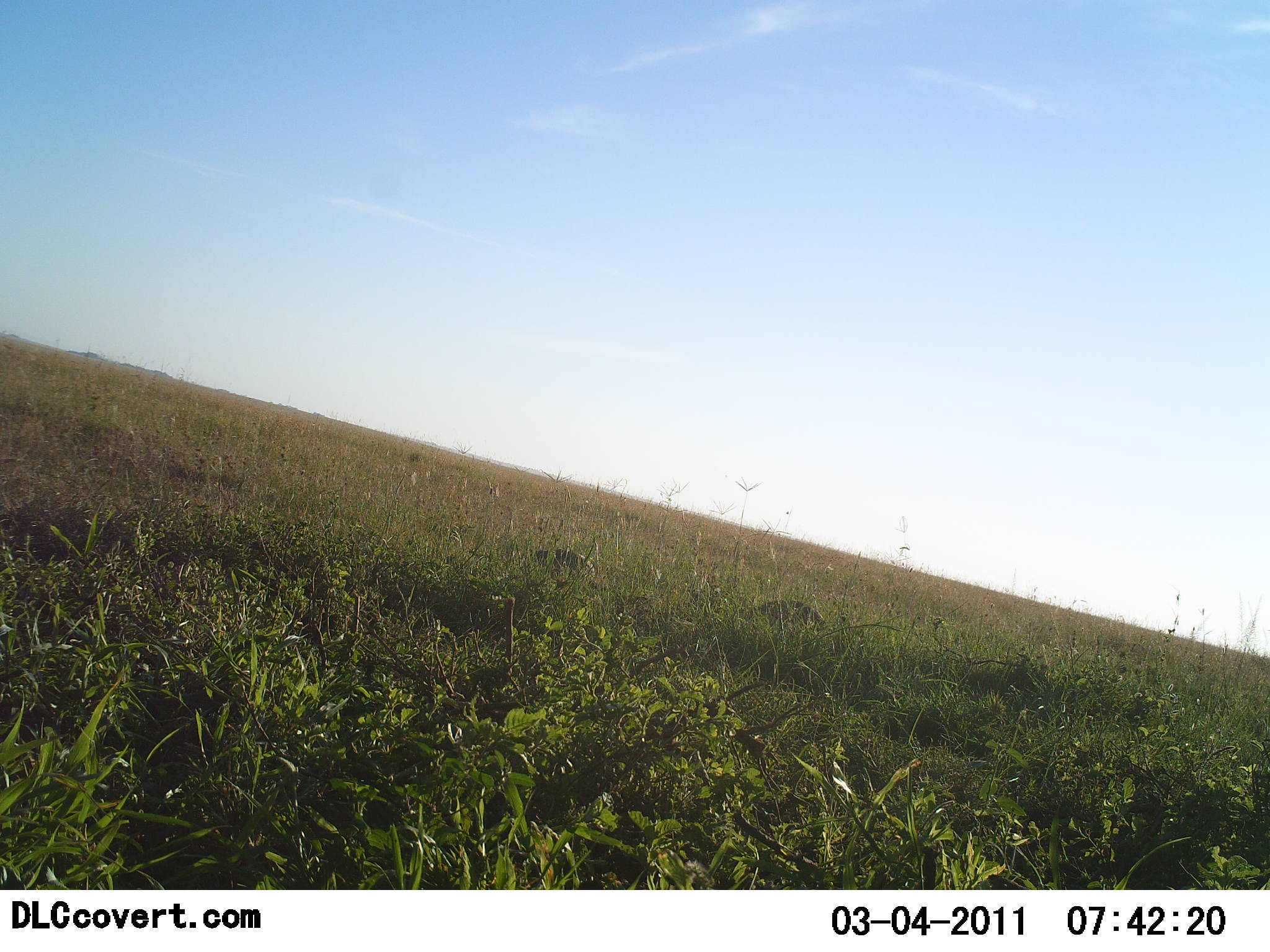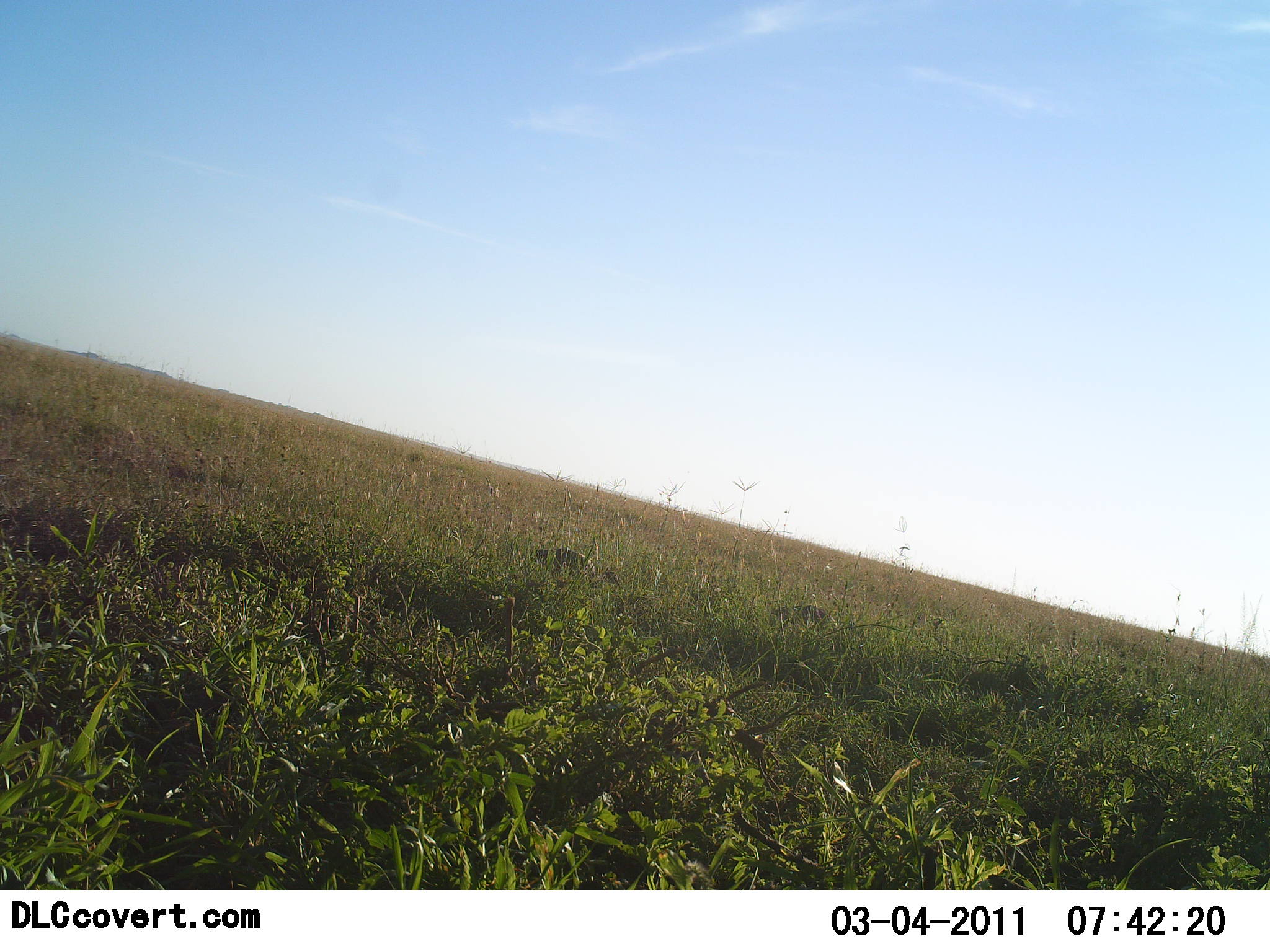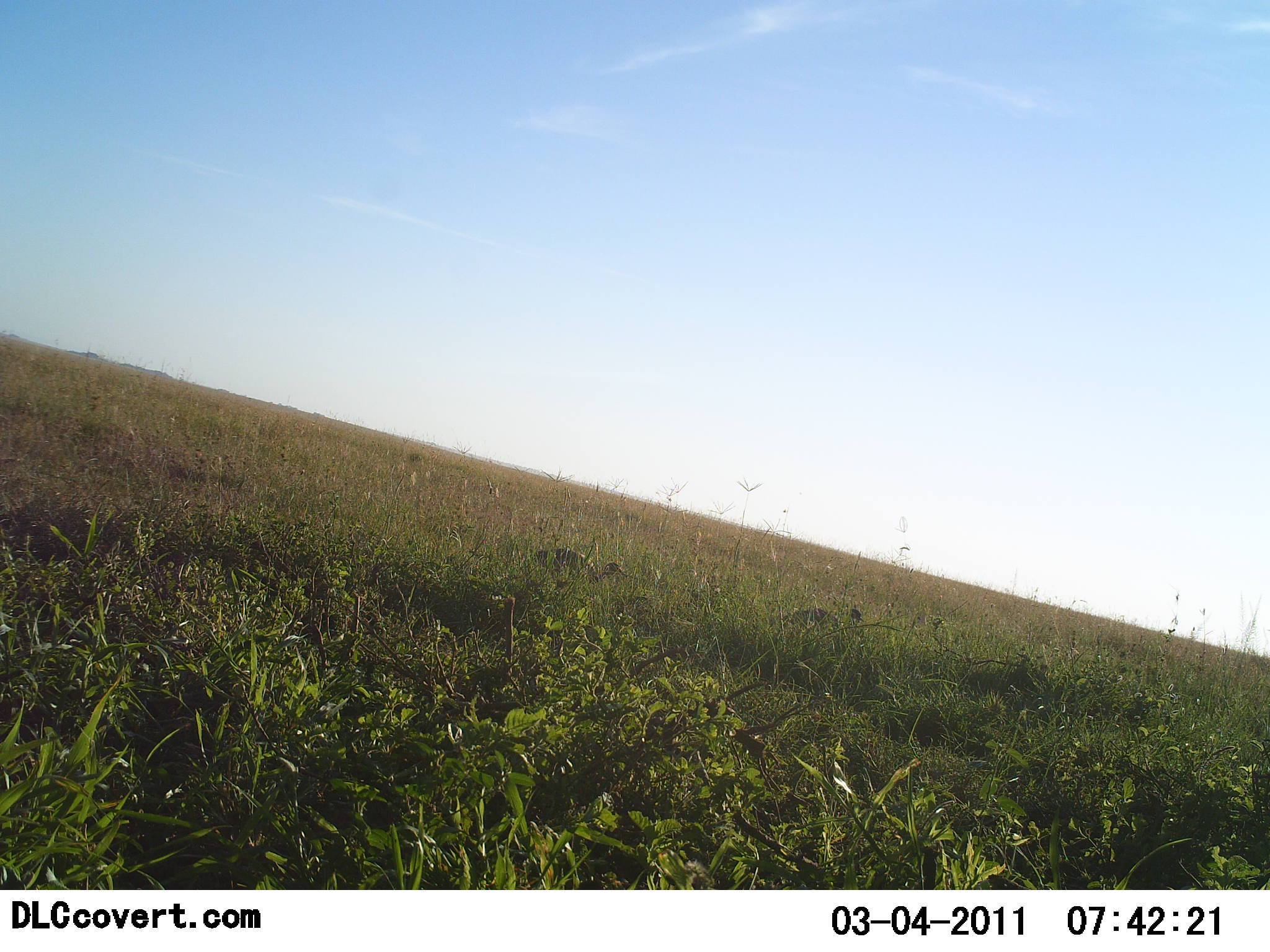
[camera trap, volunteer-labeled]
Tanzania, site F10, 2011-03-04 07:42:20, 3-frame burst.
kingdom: Animalia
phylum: Chordata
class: Aves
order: Galliformes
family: Numididae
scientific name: Numididae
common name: guinea fowl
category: guineafowl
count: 2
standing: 10%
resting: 0%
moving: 40%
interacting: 0%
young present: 0%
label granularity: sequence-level